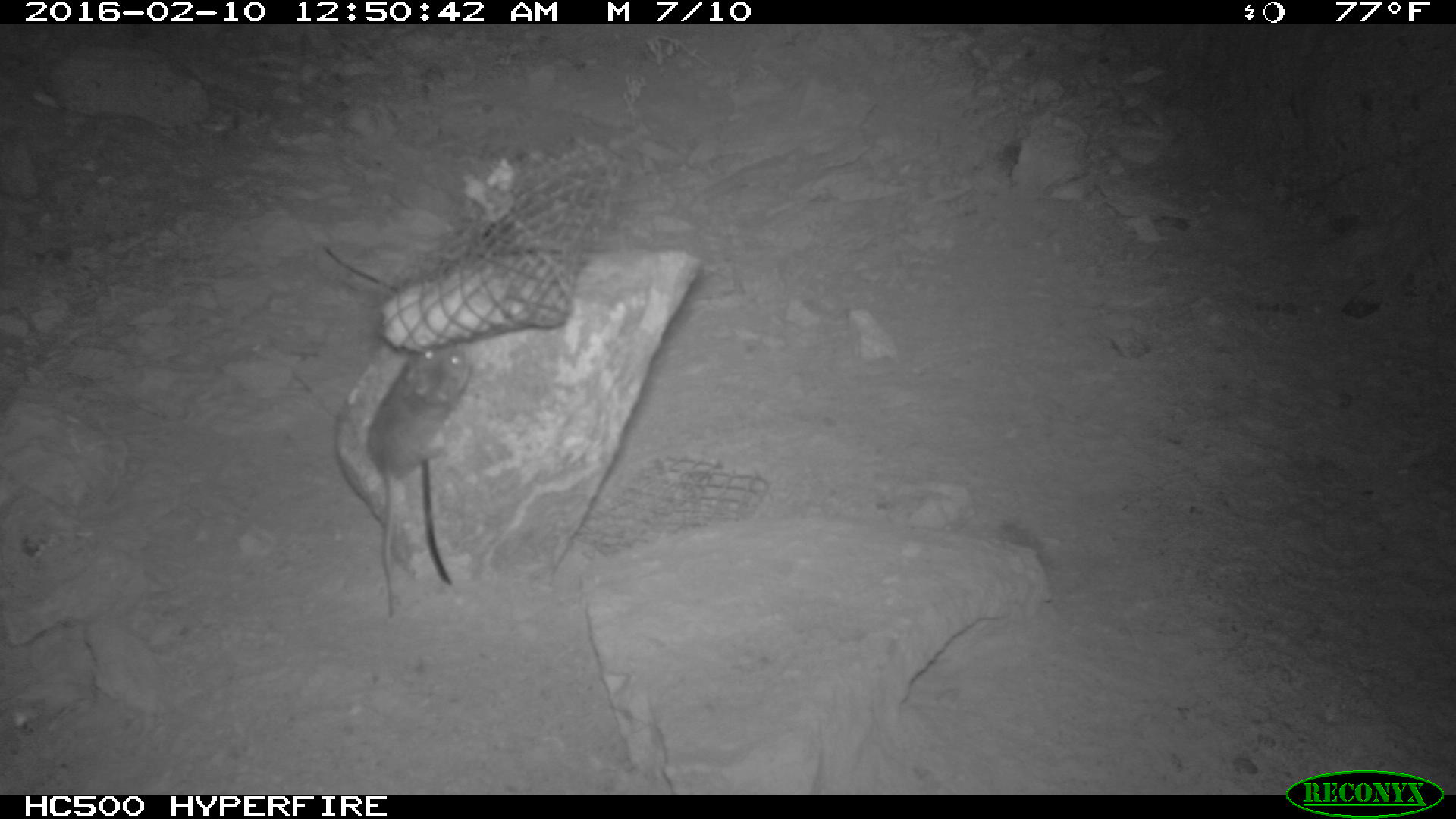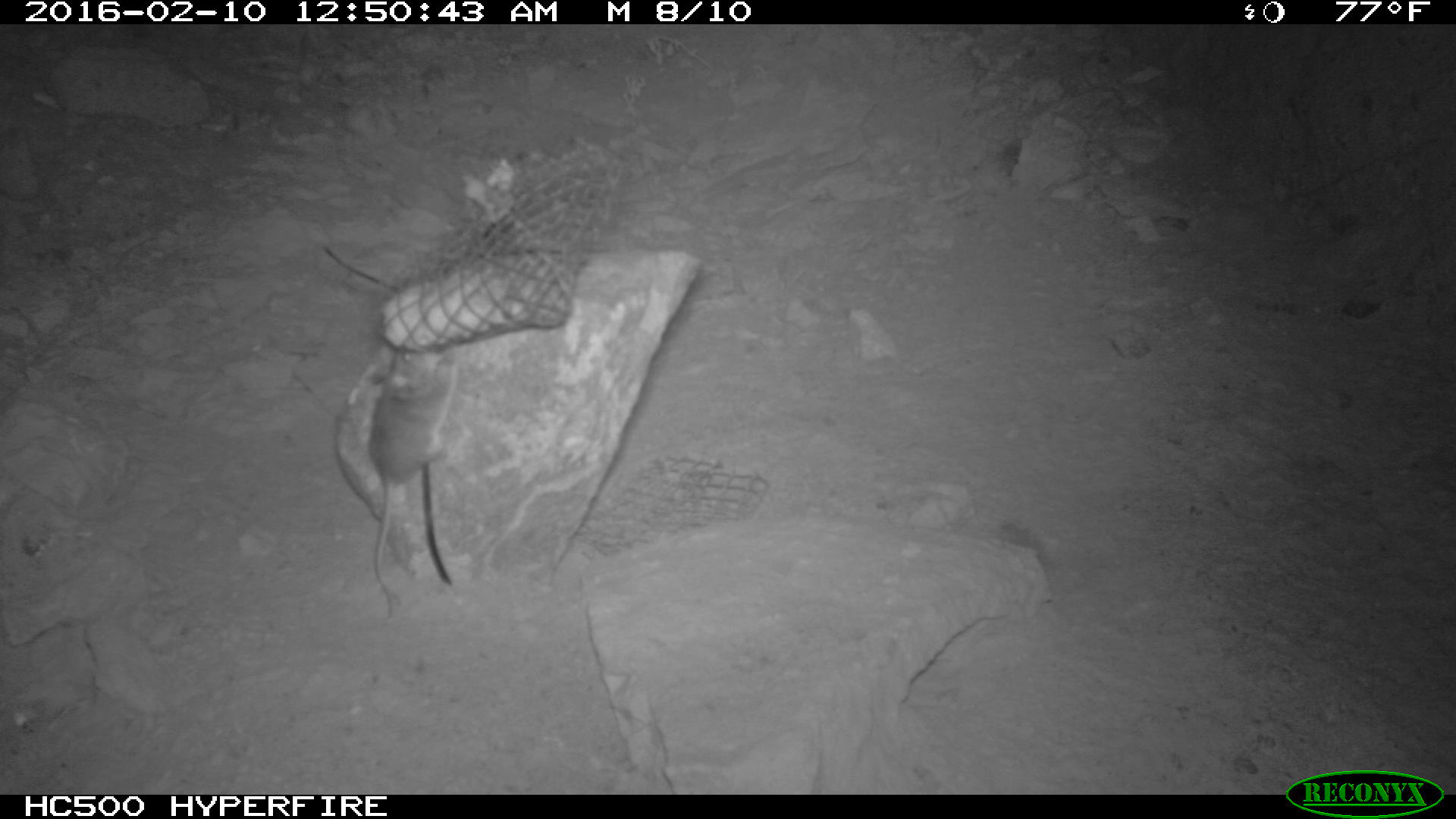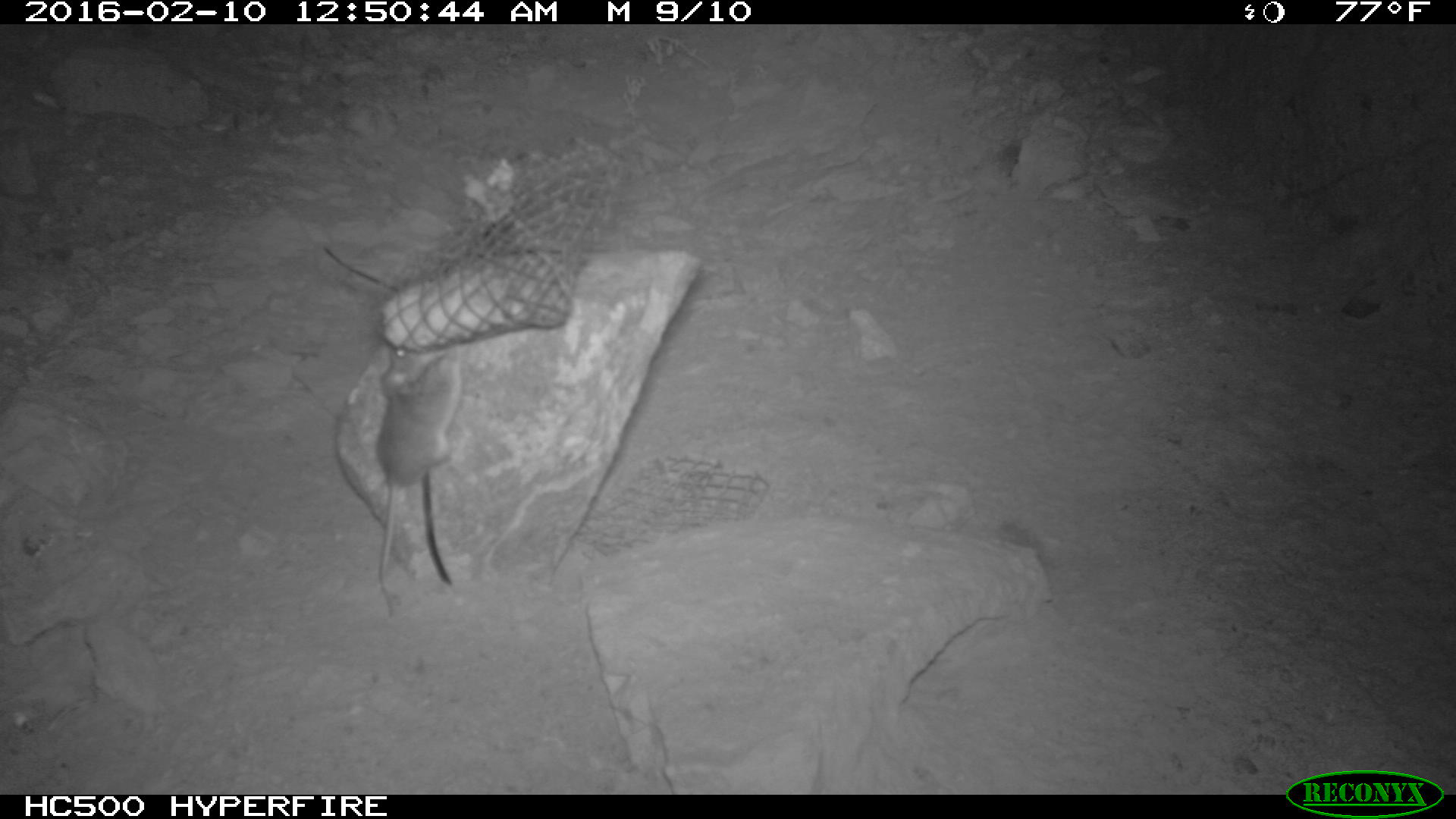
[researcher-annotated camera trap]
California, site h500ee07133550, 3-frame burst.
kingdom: Animalia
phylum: Chordata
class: Mammalia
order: Rodentia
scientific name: Rodentia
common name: rodent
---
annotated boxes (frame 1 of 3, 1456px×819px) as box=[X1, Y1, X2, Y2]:
rodent: box=[366, 344, 471, 617]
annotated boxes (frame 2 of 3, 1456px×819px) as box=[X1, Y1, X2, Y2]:
rodent: box=[372, 347, 457, 614]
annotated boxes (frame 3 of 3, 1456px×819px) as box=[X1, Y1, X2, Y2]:
rodent: box=[375, 350, 464, 617]